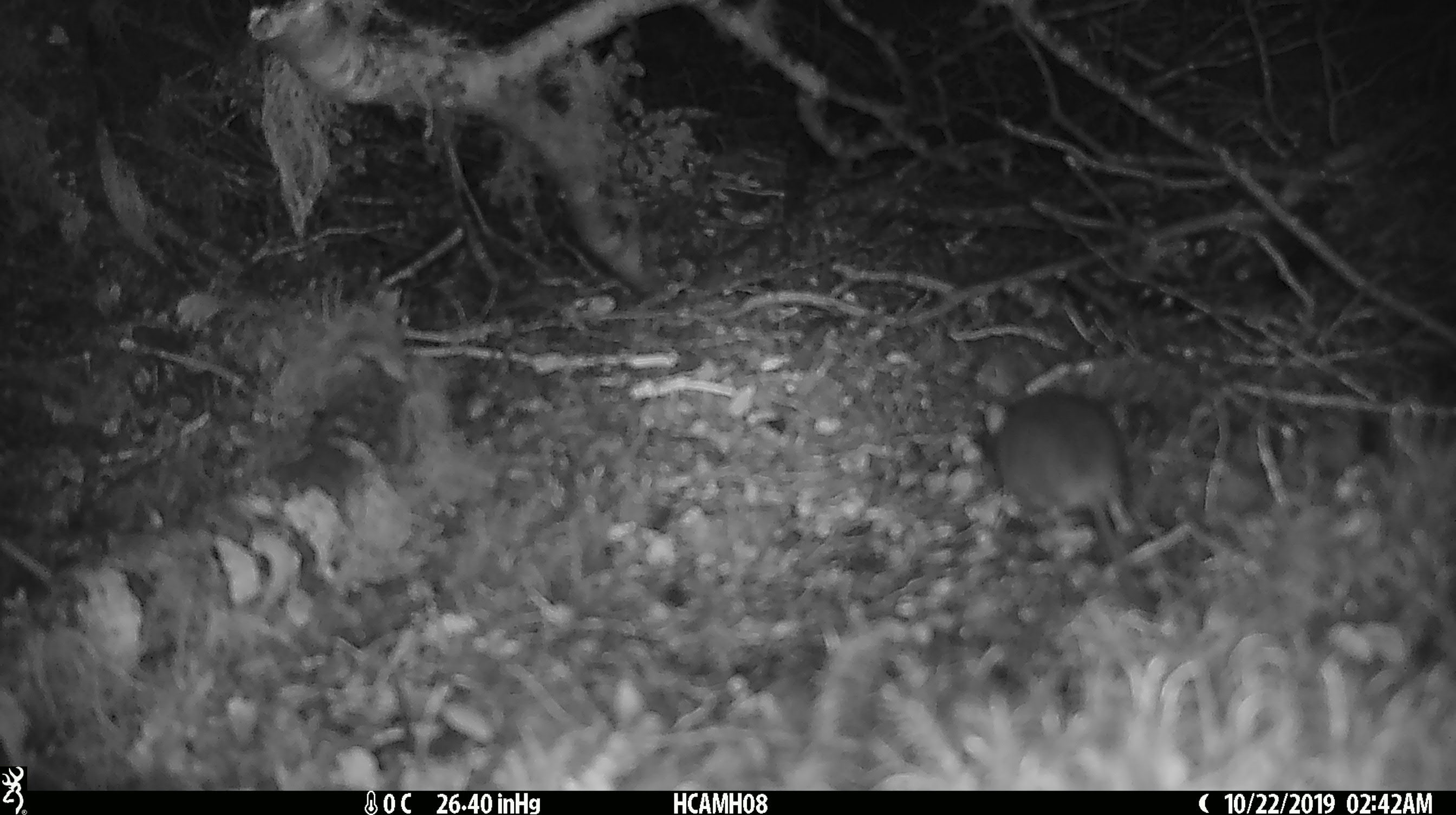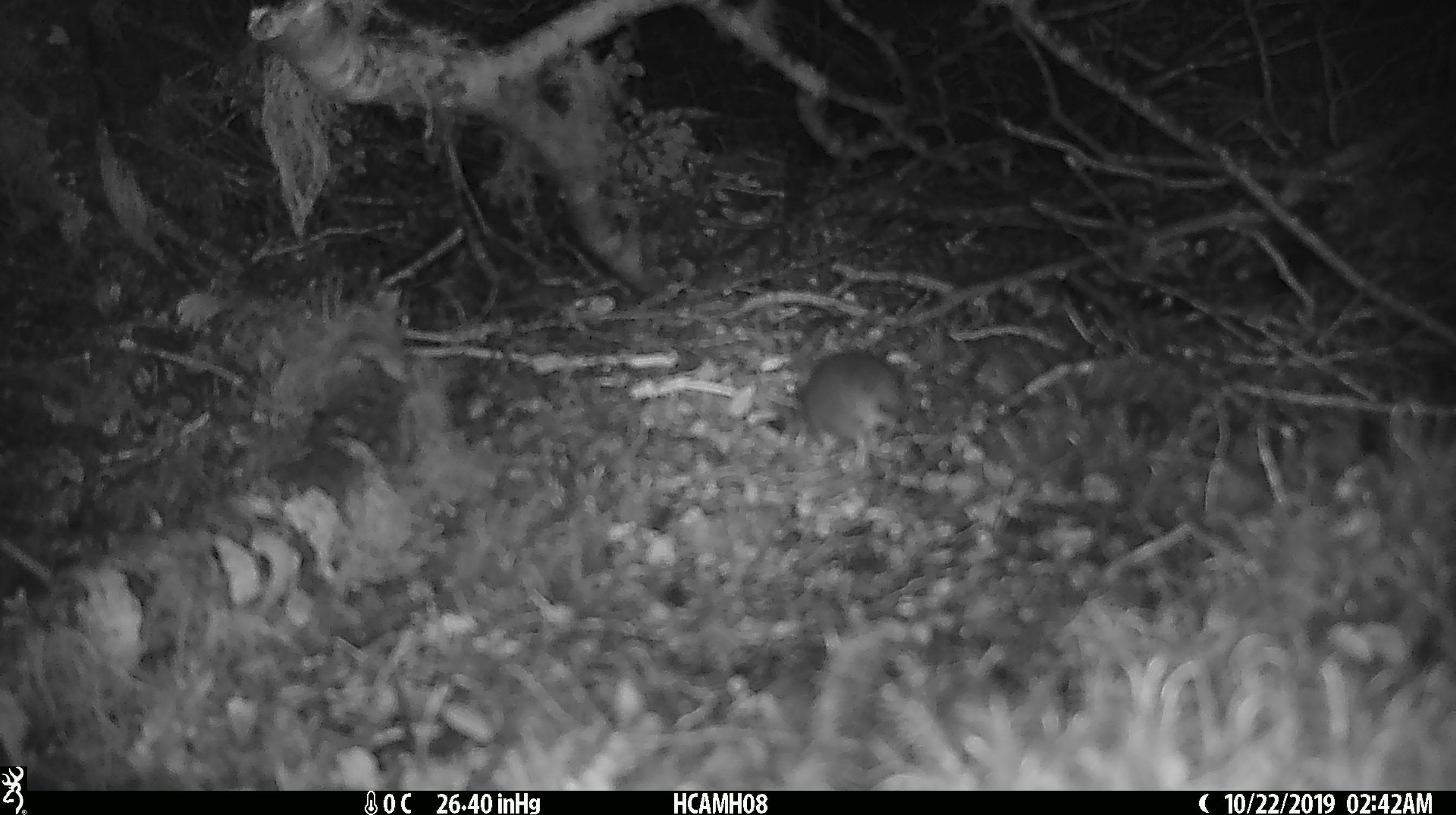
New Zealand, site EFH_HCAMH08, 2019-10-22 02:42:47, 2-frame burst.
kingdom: Animalia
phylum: Chordata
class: Mammalia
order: Rodentia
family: Muridae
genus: Mus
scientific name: Mus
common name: mouse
Mouse (Mus).